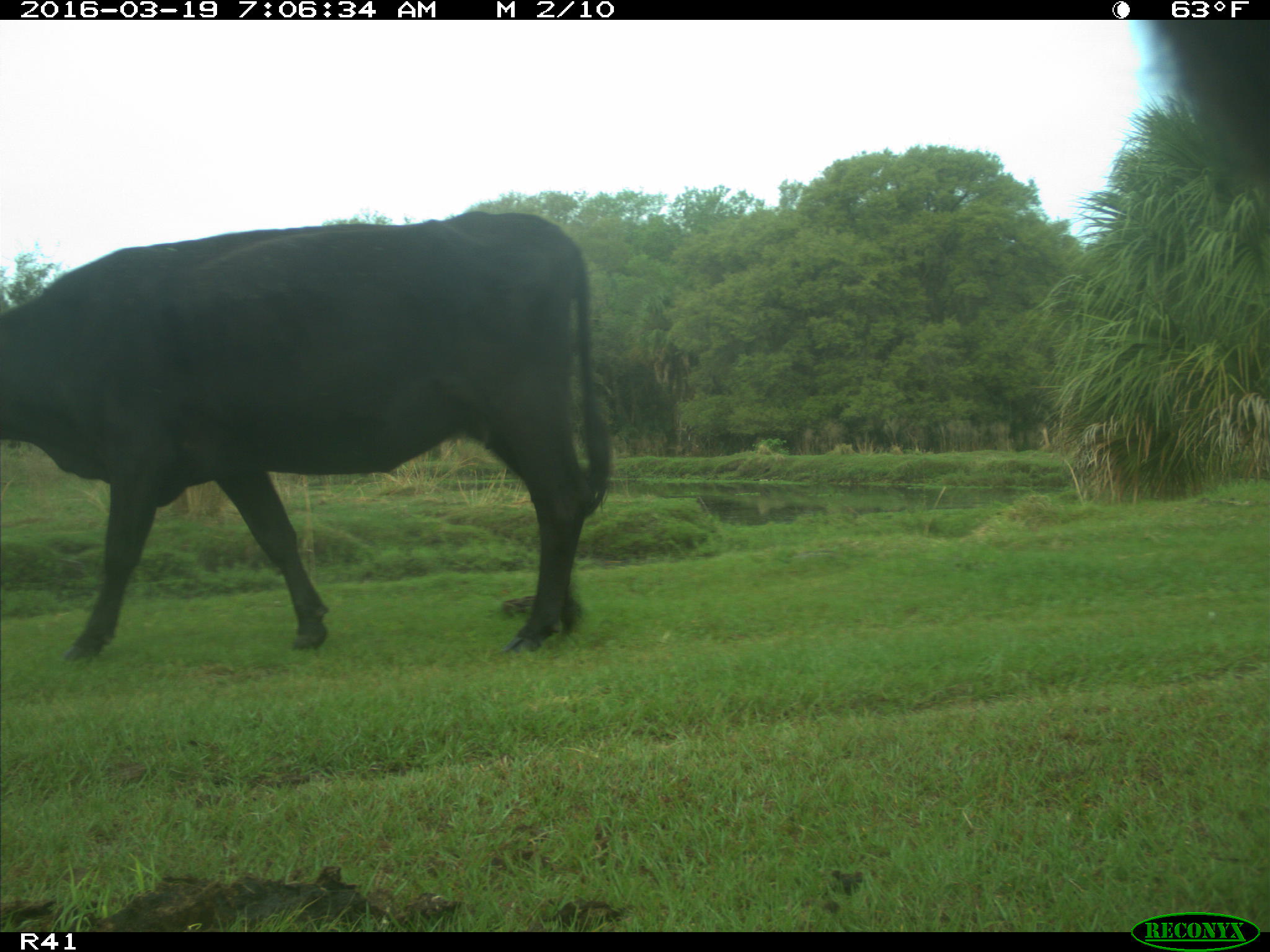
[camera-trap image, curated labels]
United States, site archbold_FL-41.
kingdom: Animalia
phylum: Chordata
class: Mammalia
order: Artiodactyla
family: Bovidae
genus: Bos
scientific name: Bos taurus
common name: domestic cow